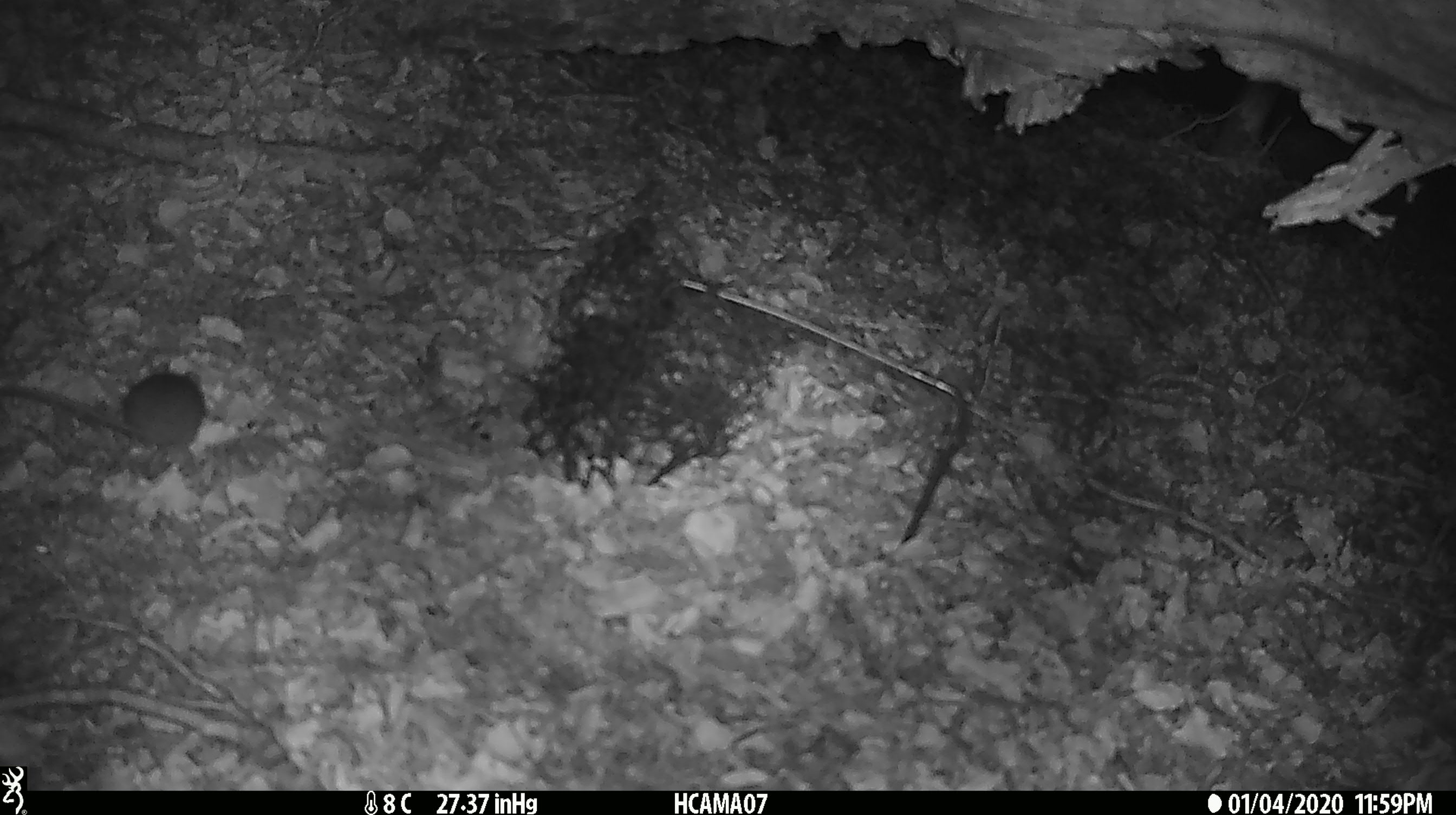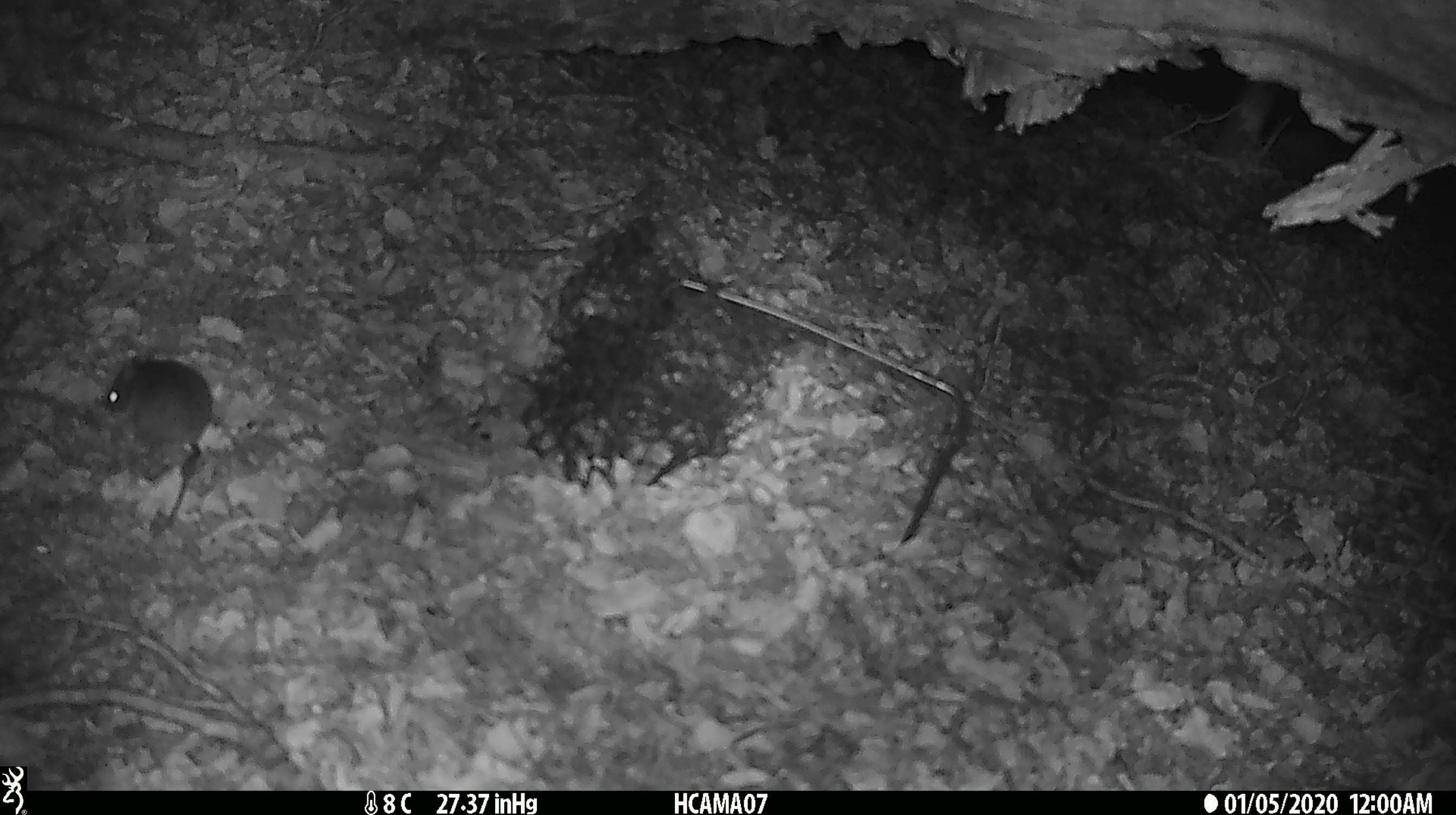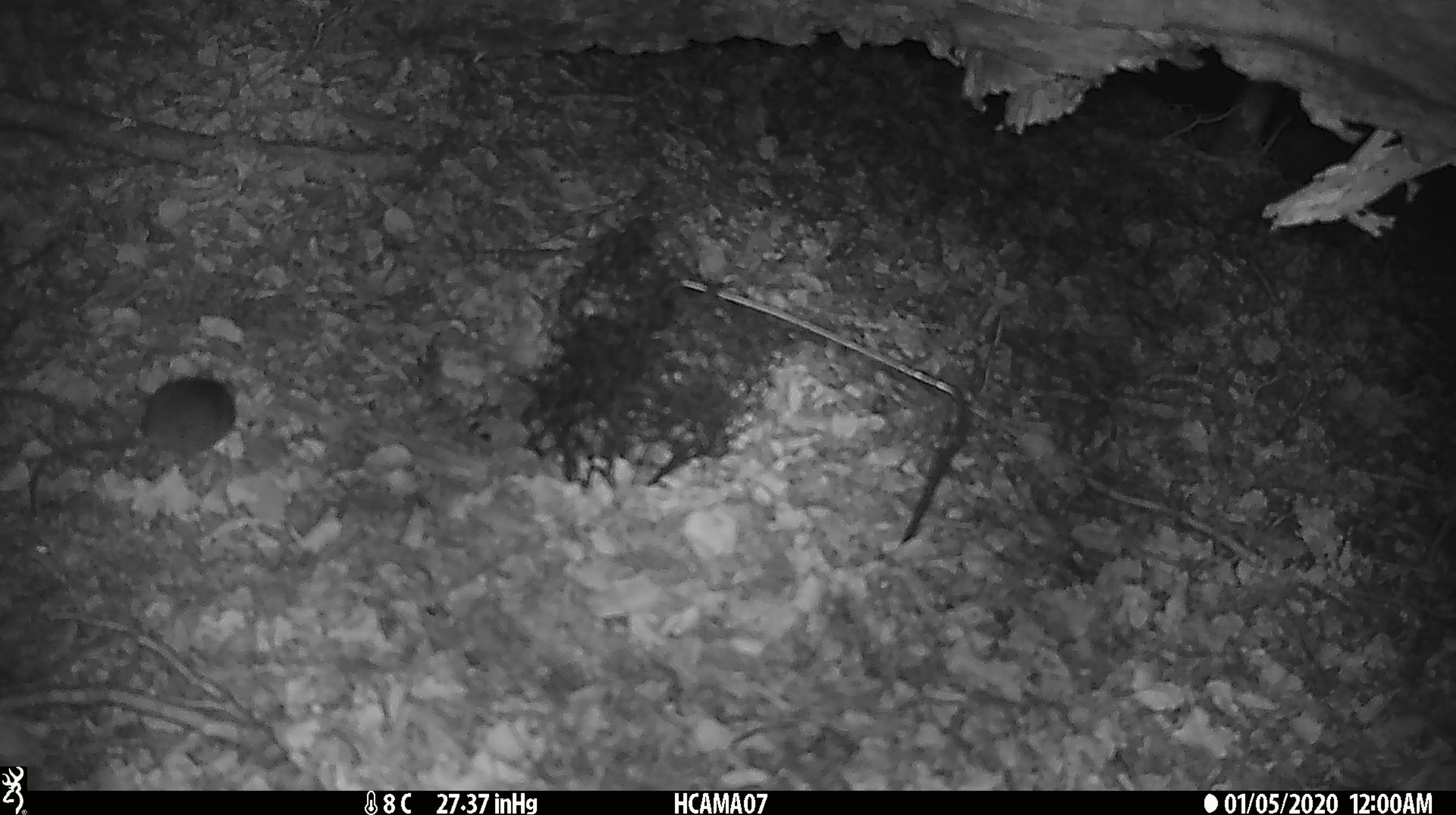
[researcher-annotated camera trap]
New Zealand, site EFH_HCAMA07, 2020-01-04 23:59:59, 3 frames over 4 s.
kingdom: Animalia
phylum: Chordata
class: Mammalia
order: Rodentia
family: Muridae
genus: Mus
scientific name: Mus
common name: mouse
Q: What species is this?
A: Mouse (Mus).